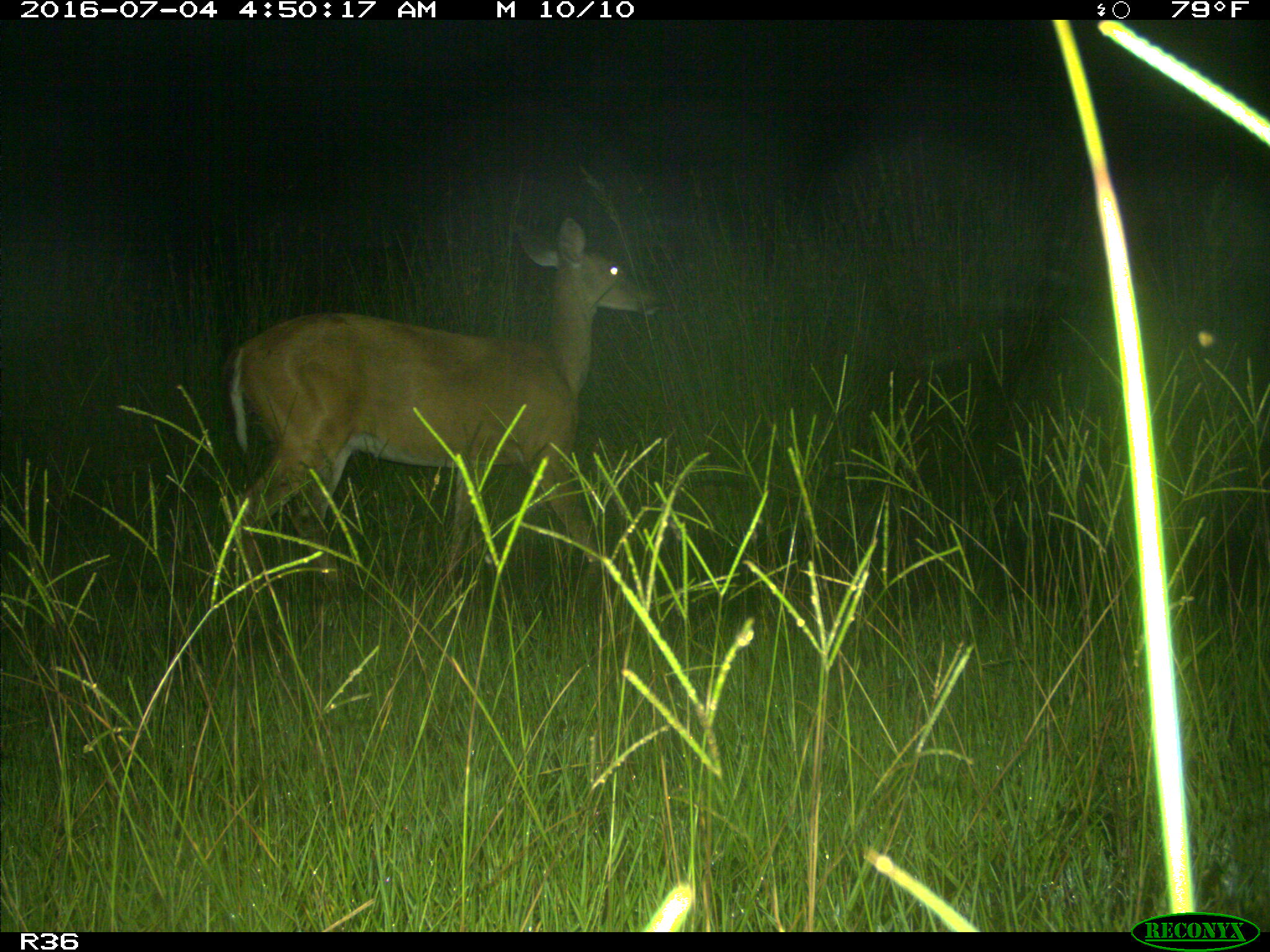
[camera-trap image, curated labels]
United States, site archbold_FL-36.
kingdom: Animalia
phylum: Chordata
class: Mammalia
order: Artiodactyla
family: Cervidae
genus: Odocoileus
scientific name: Odocoileus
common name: deer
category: unidentified deer